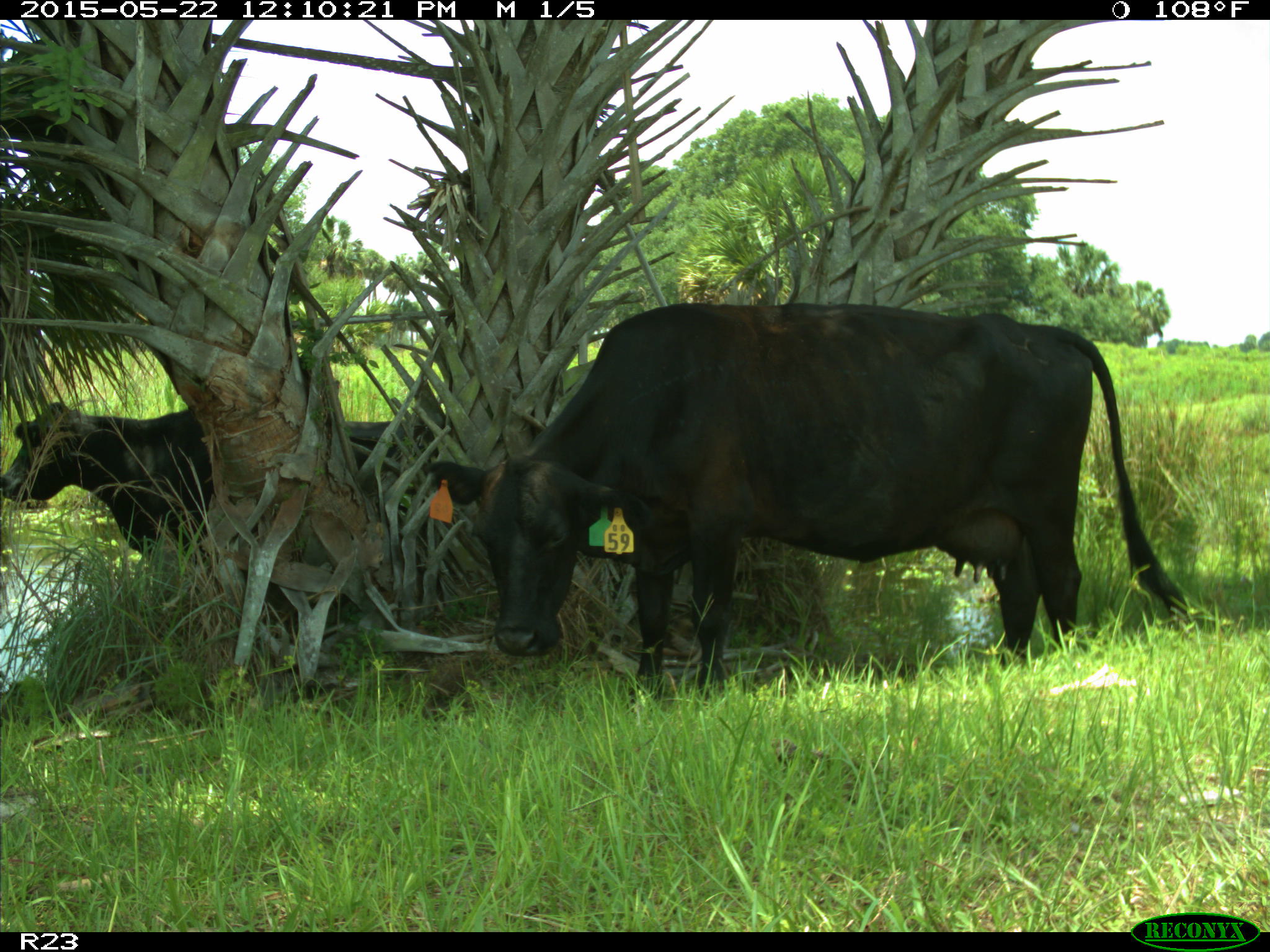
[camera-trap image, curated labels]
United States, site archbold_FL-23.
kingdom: Animalia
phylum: Chordata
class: Mammalia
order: Artiodactyla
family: Bovidae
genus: Bos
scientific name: Bos taurus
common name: domestic cow